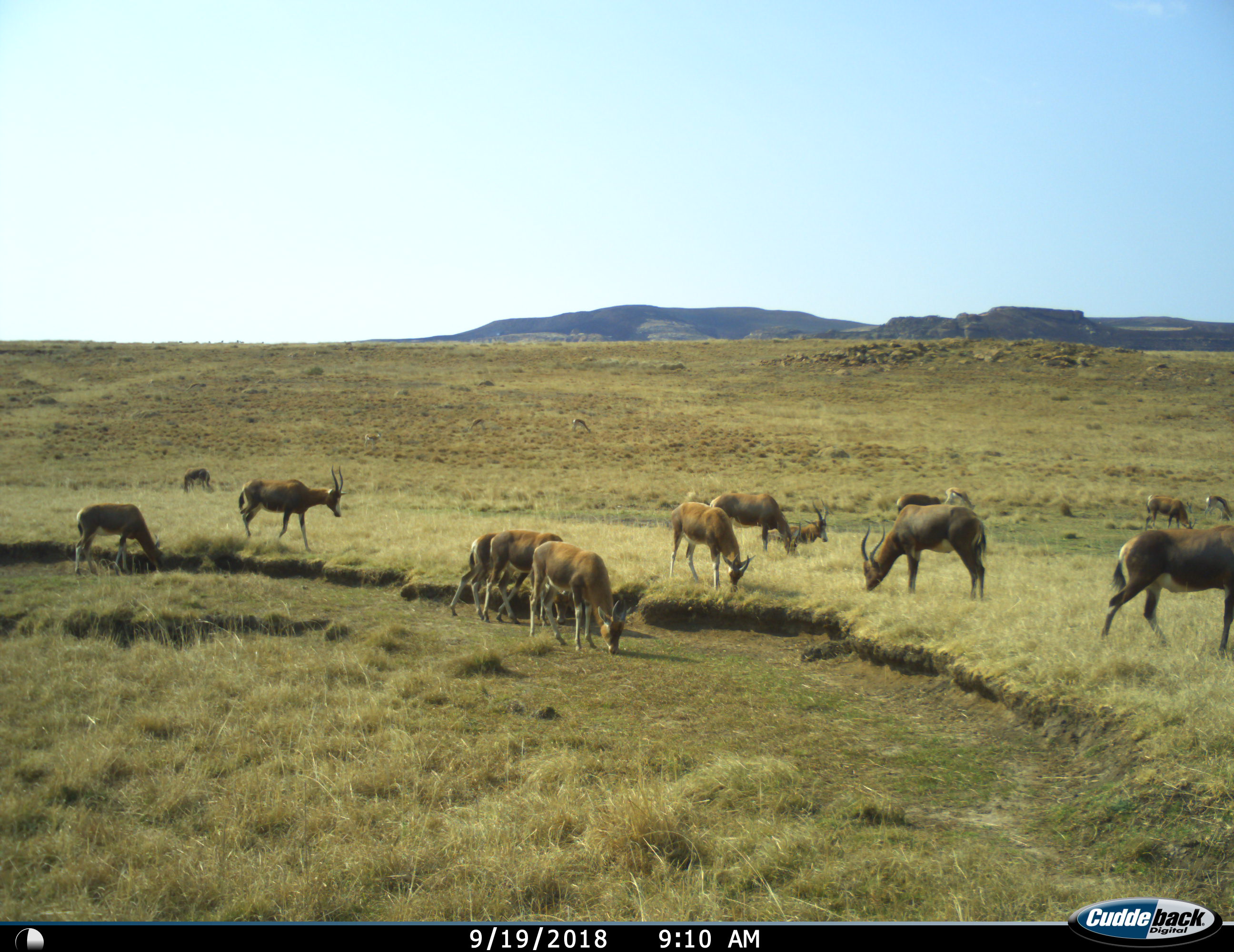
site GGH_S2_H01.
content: unidentified animal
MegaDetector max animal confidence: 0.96